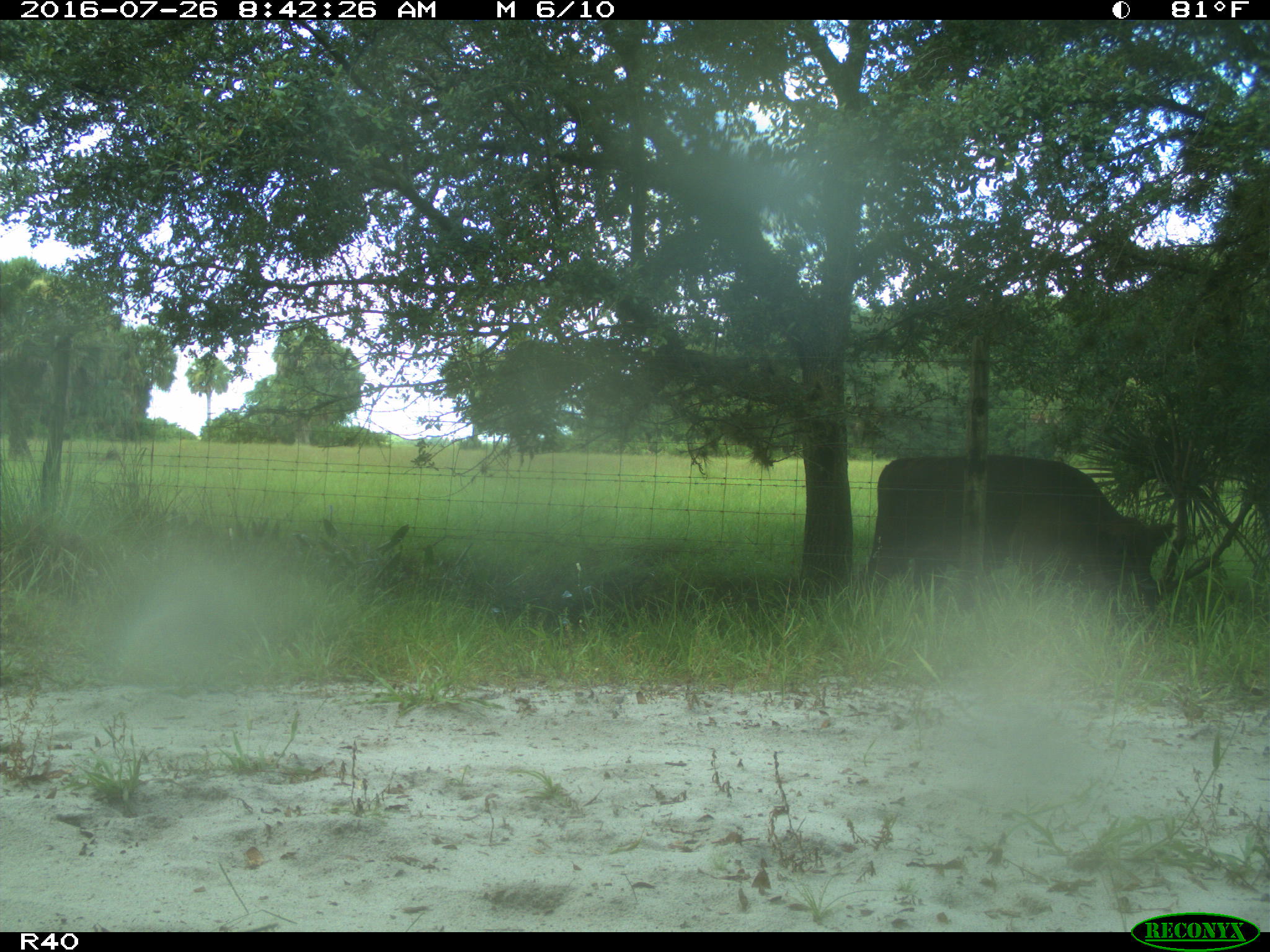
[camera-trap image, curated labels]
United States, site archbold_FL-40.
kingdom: Animalia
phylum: Chordata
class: Mammalia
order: Artiodactyla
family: Bovidae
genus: Bos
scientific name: Bos taurus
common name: domestic cow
Bos taurus (domestic cow).